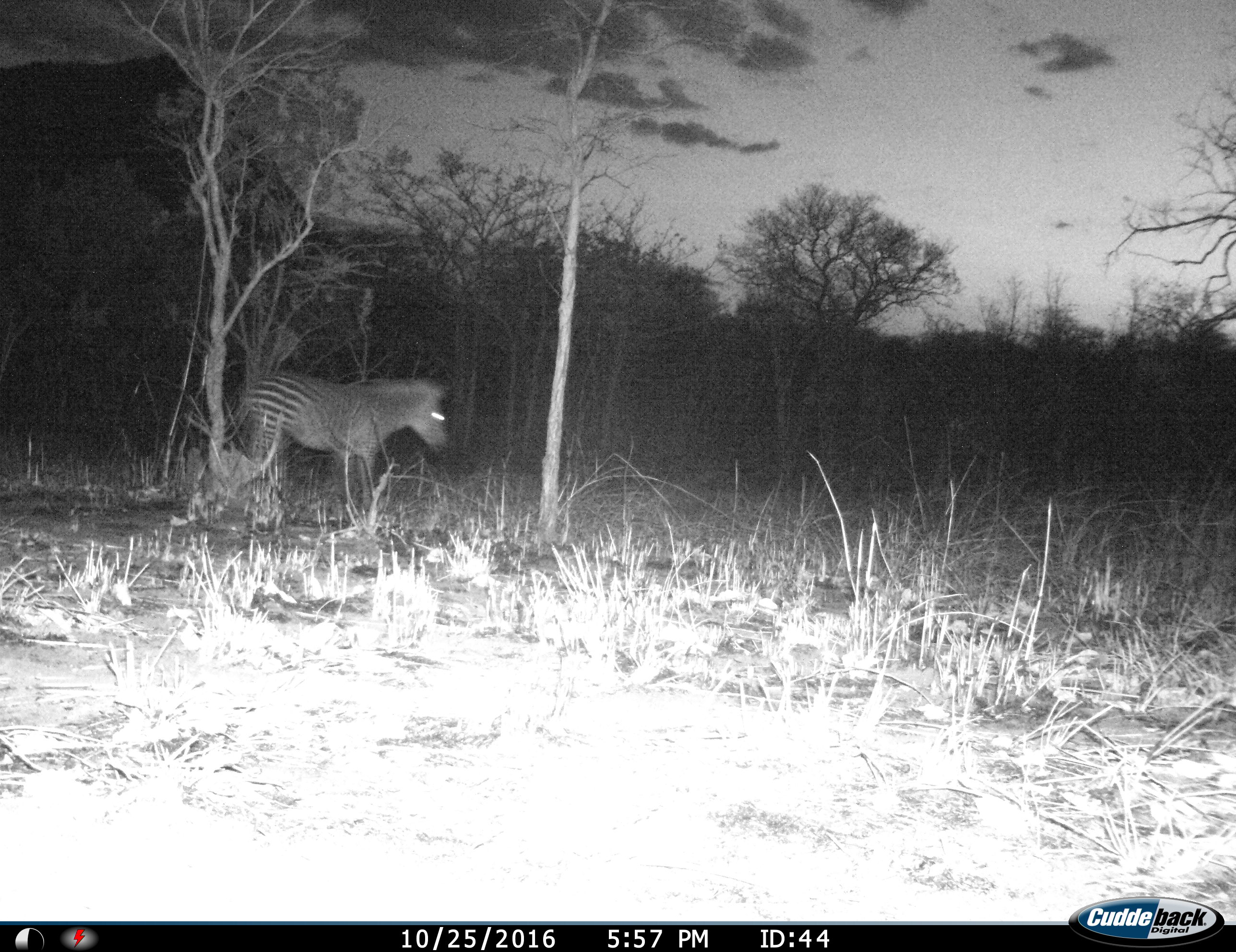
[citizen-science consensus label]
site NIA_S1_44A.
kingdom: Animalia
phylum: Chordata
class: Mammalia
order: Perissodactyla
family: Equidae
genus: Equus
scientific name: Equus quagga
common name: plains zebra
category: zebraplains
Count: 1.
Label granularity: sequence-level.